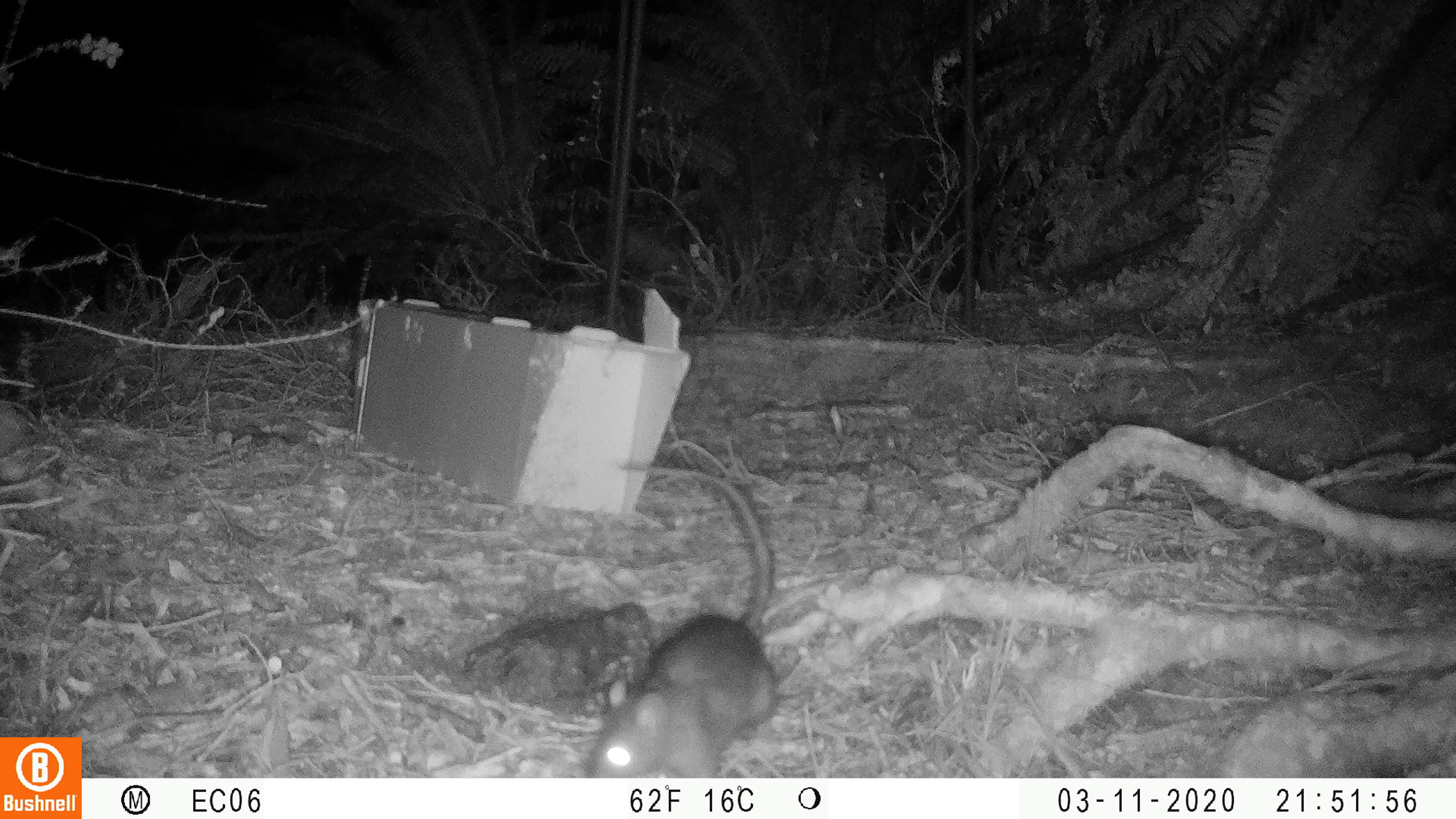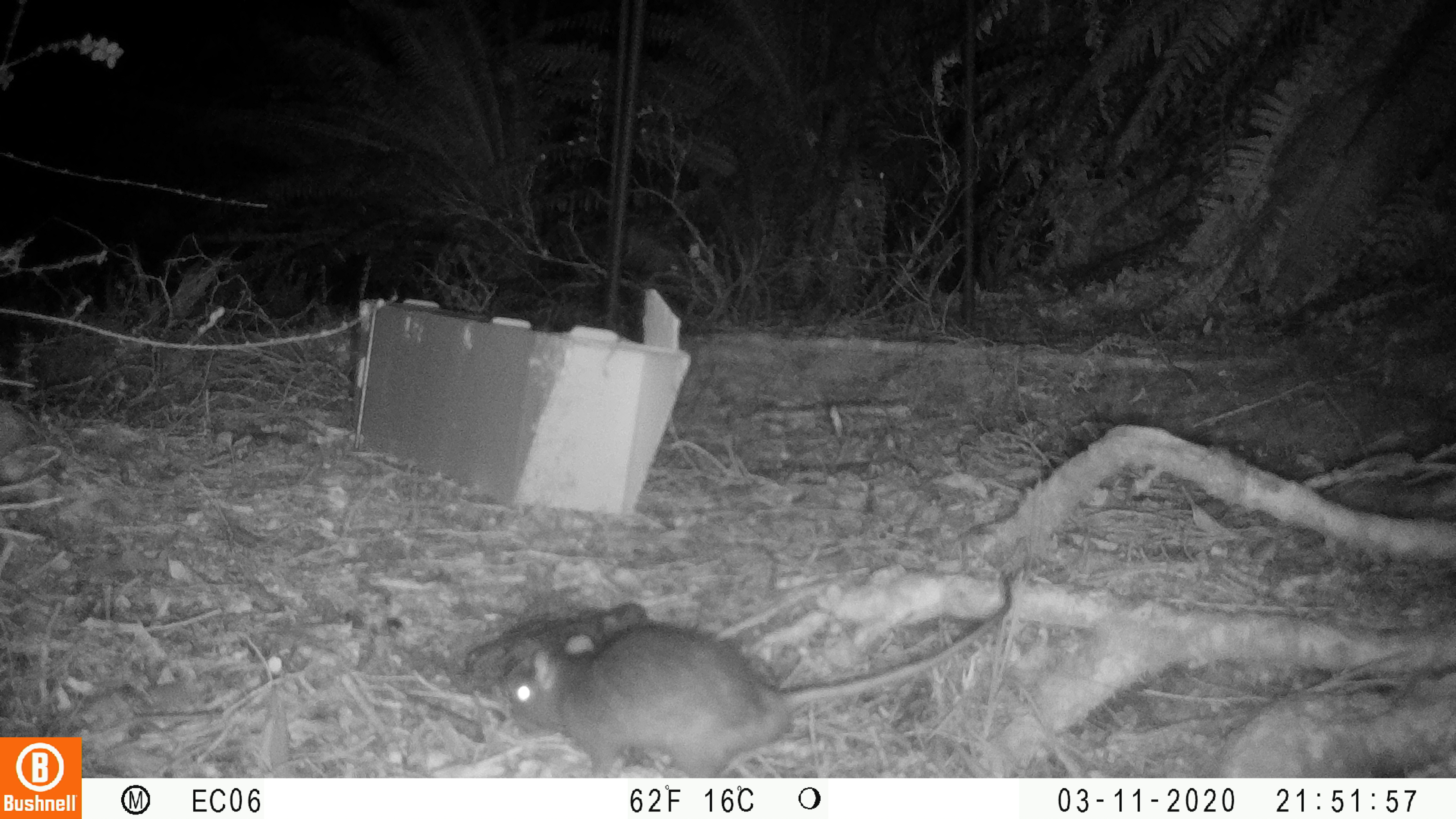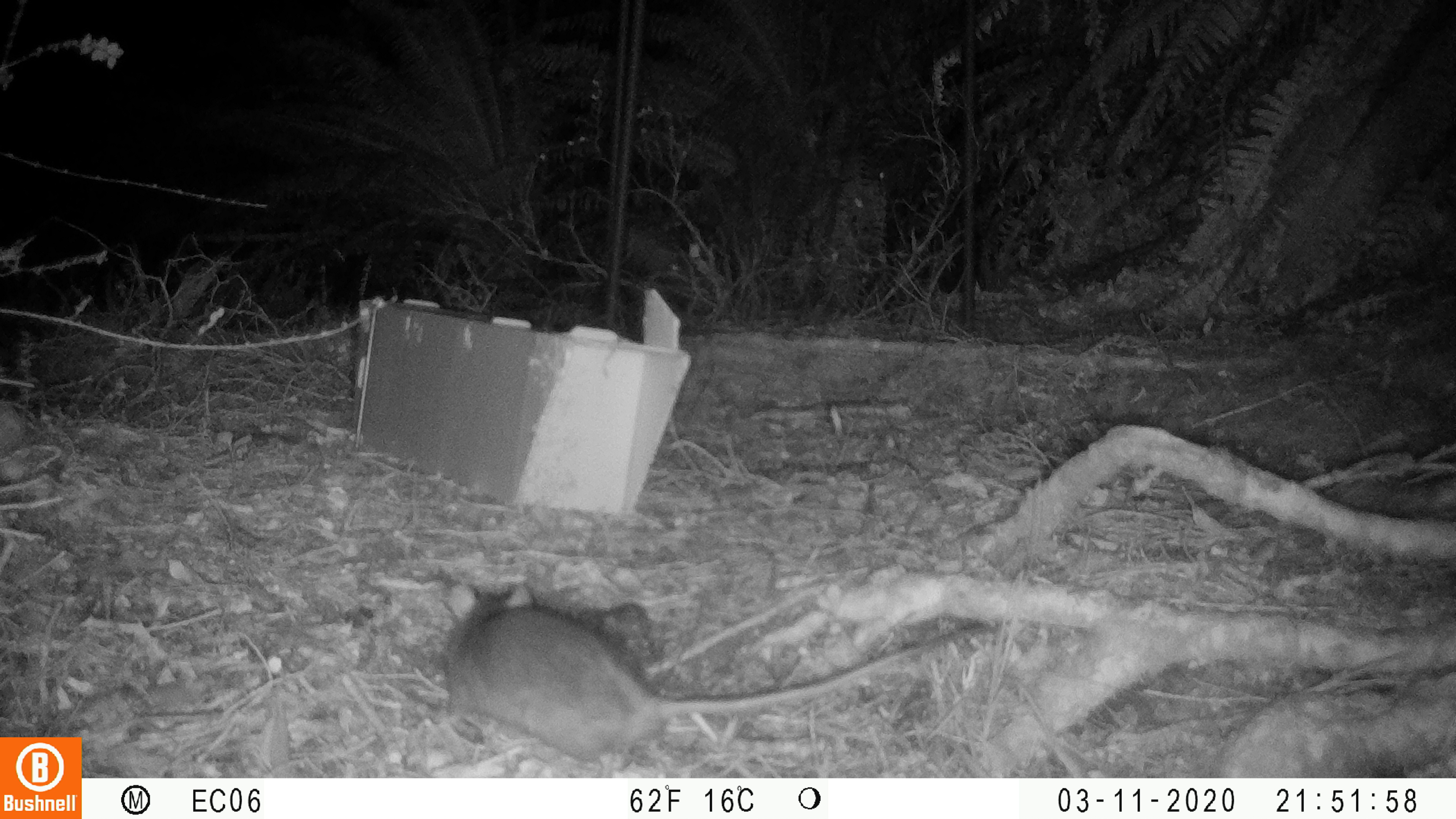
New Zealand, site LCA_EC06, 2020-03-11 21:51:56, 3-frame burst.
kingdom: Animalia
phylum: Chordata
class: Mammalia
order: Rodentia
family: Muridae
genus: Rattus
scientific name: Rattus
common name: rat